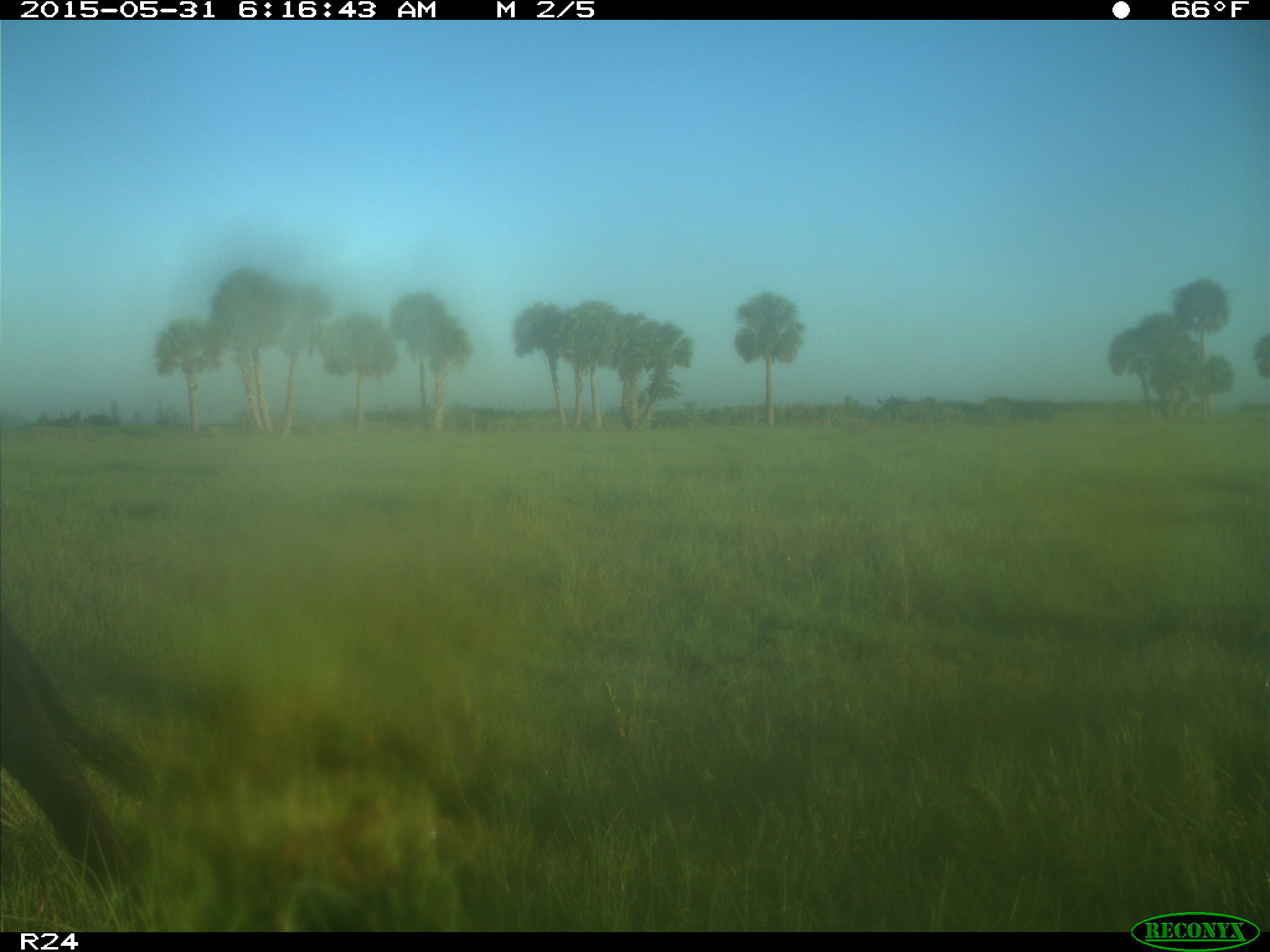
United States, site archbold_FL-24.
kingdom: Animalia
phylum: Chordata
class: Mammalia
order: Artiodactyla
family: Bovidae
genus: Bos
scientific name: Bos taurus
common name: domestic cow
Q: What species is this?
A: Bos taurus (domestic cow).